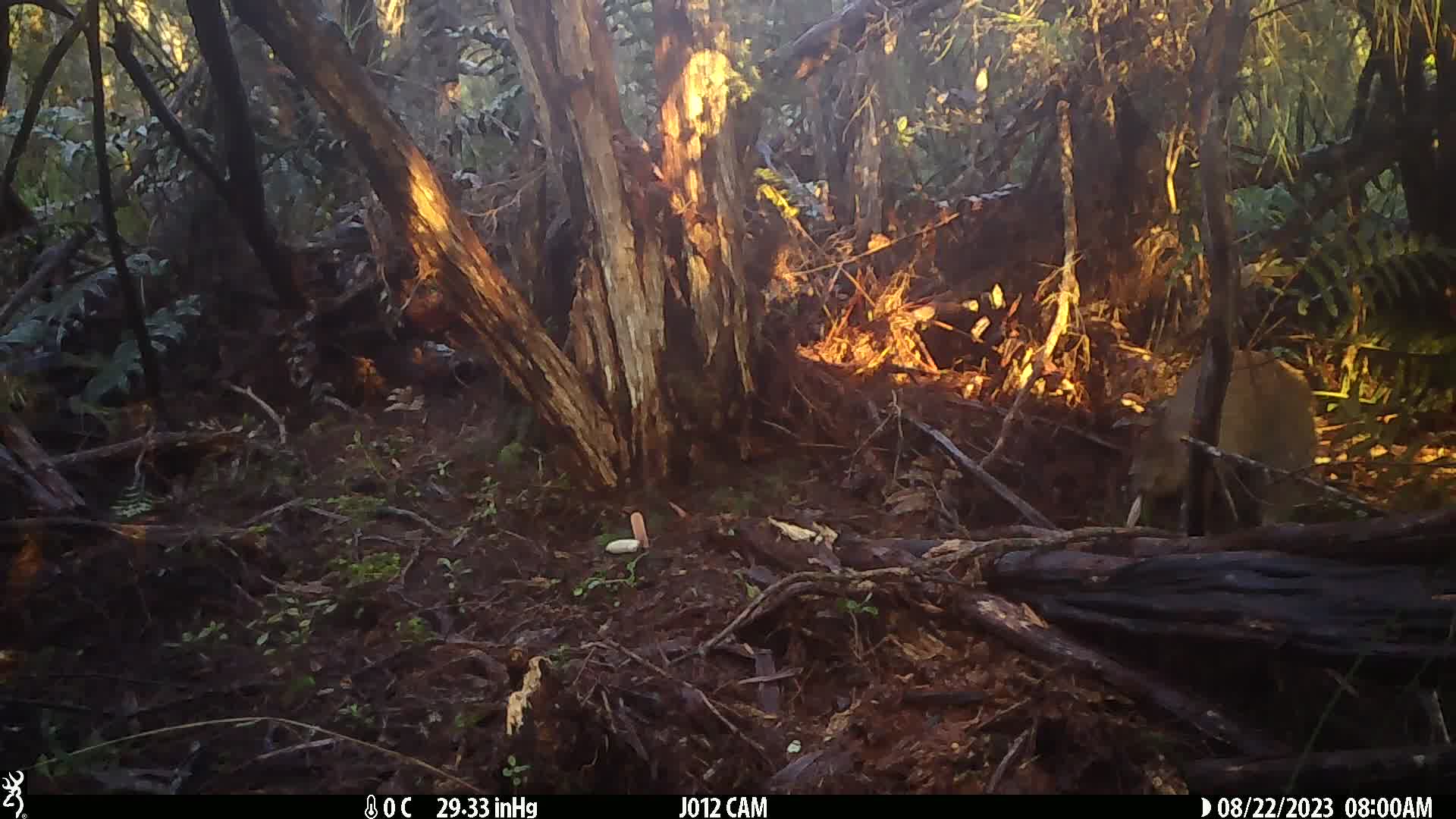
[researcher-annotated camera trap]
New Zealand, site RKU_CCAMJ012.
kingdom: Animalia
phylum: Chordata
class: Aves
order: Apterygiformes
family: Apterygidae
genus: Apteryx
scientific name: Apteryx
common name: kiwi